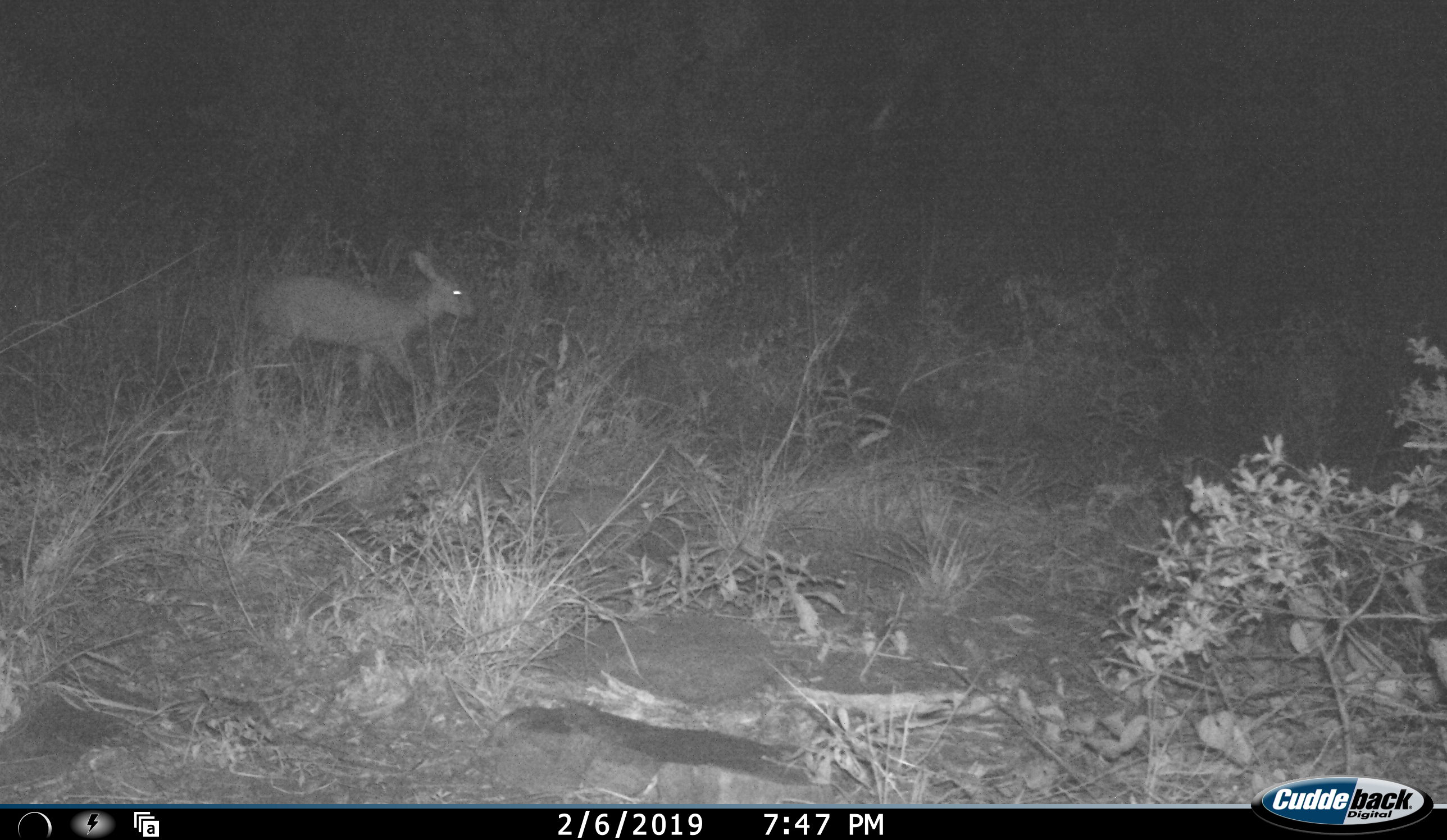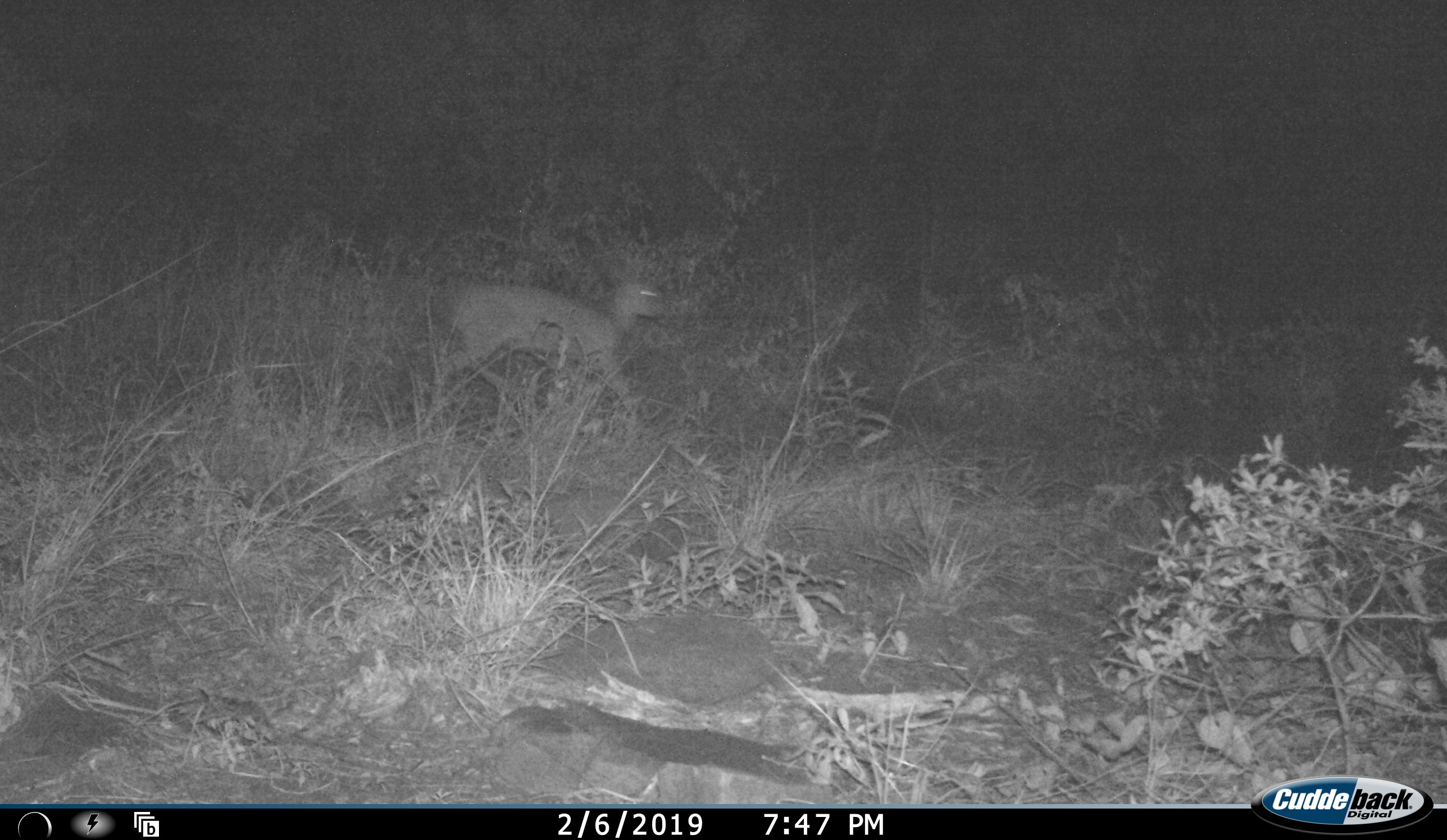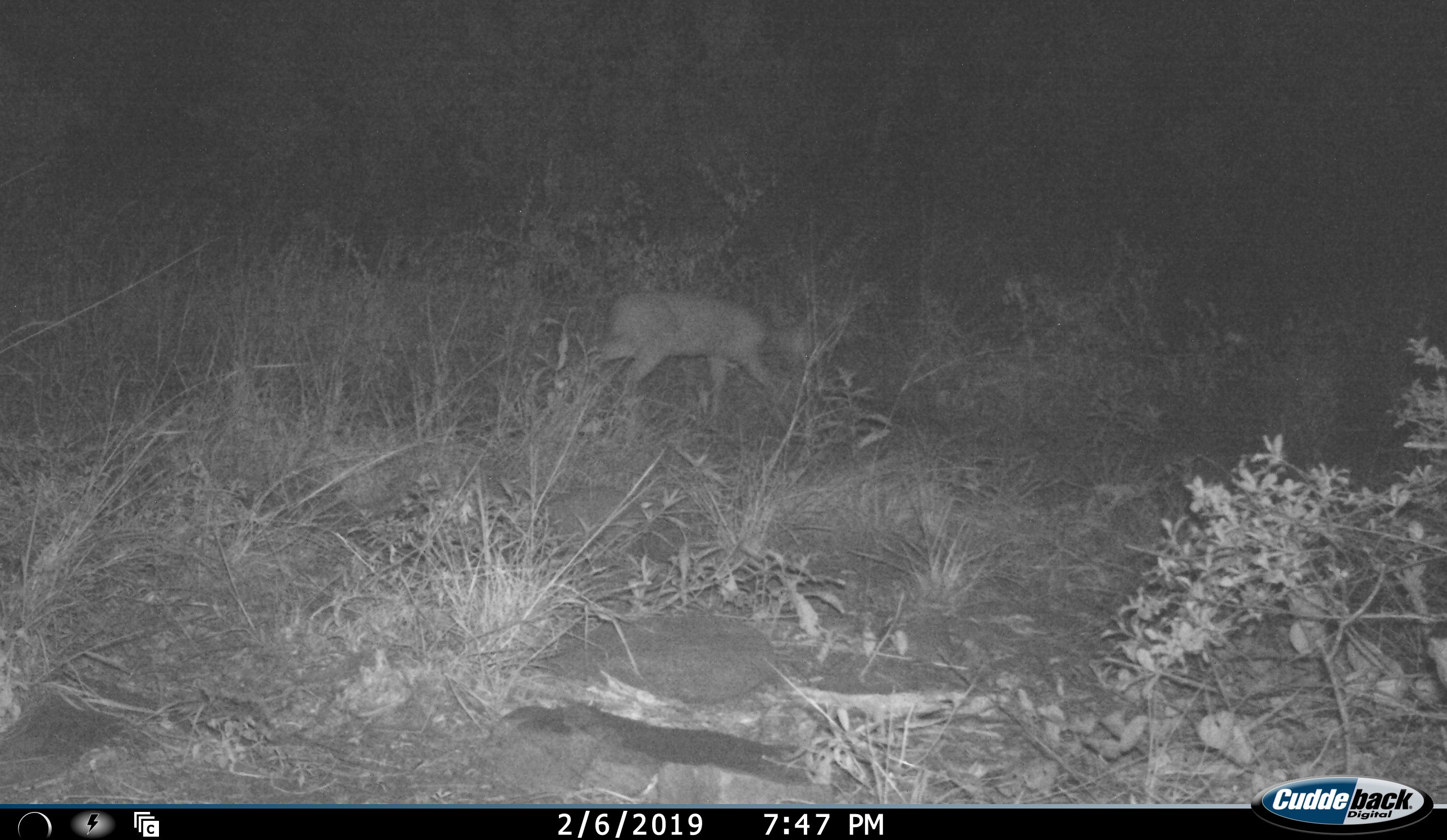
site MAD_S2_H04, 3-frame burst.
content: unidentified animal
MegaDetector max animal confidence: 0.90